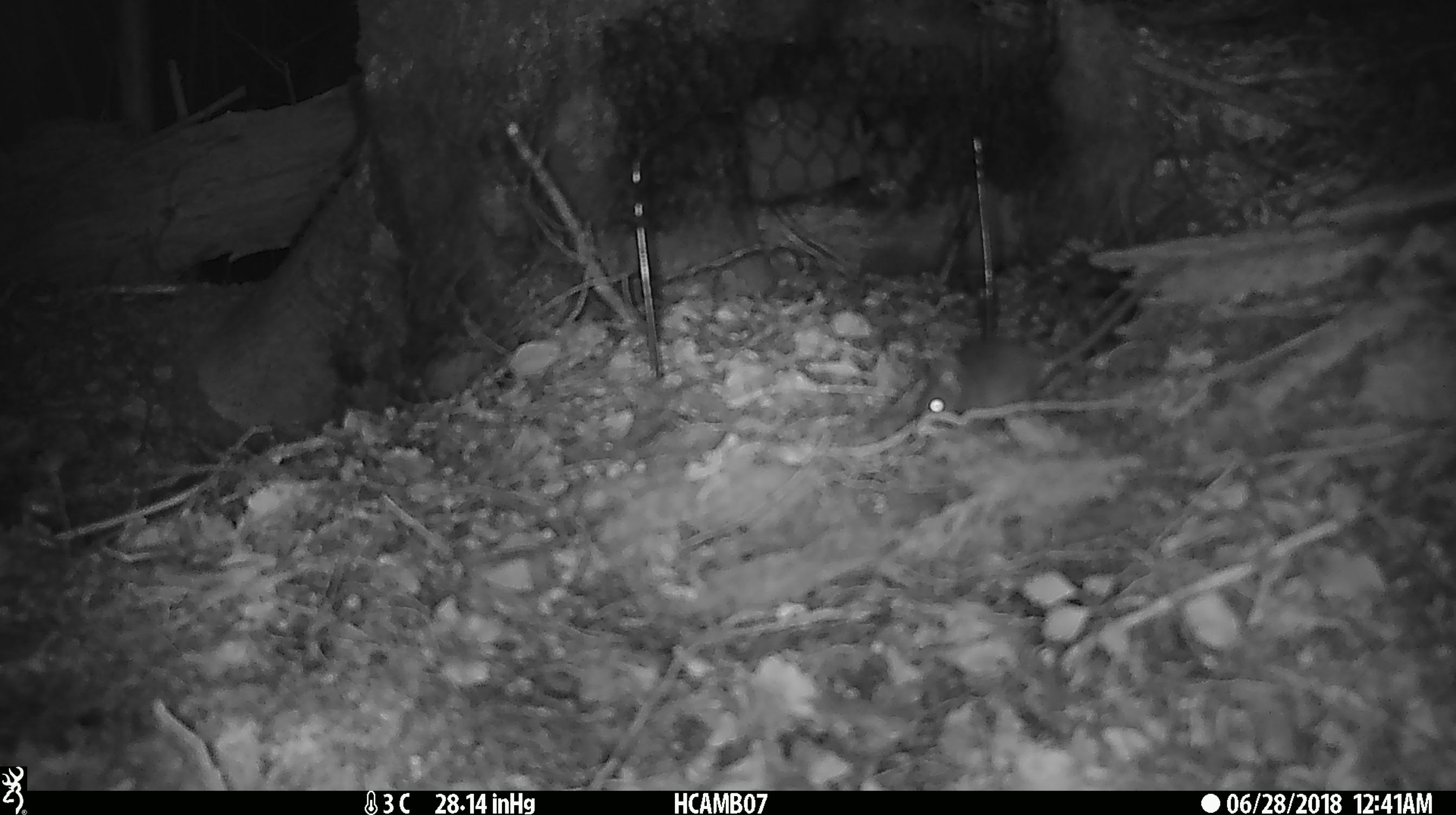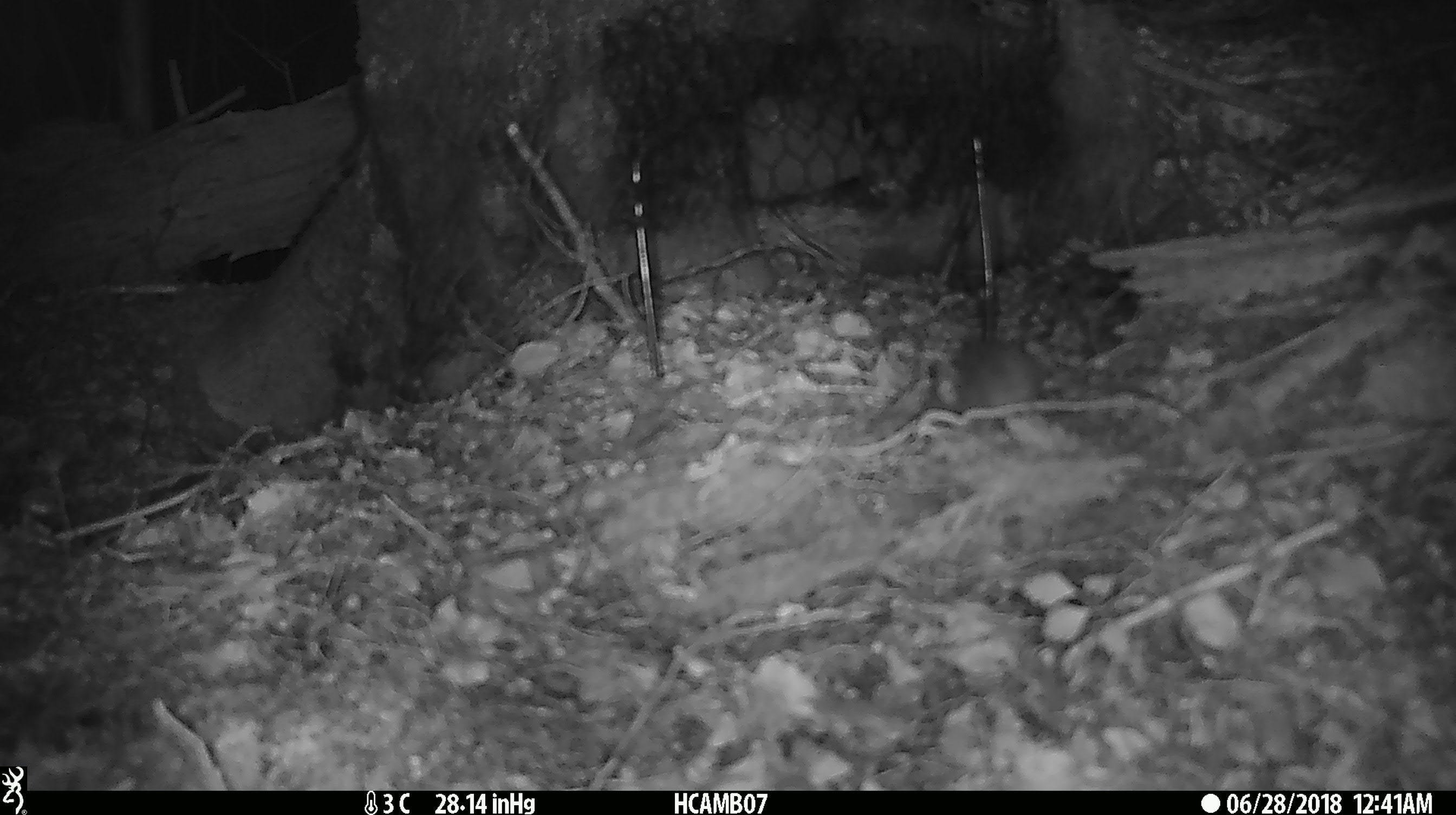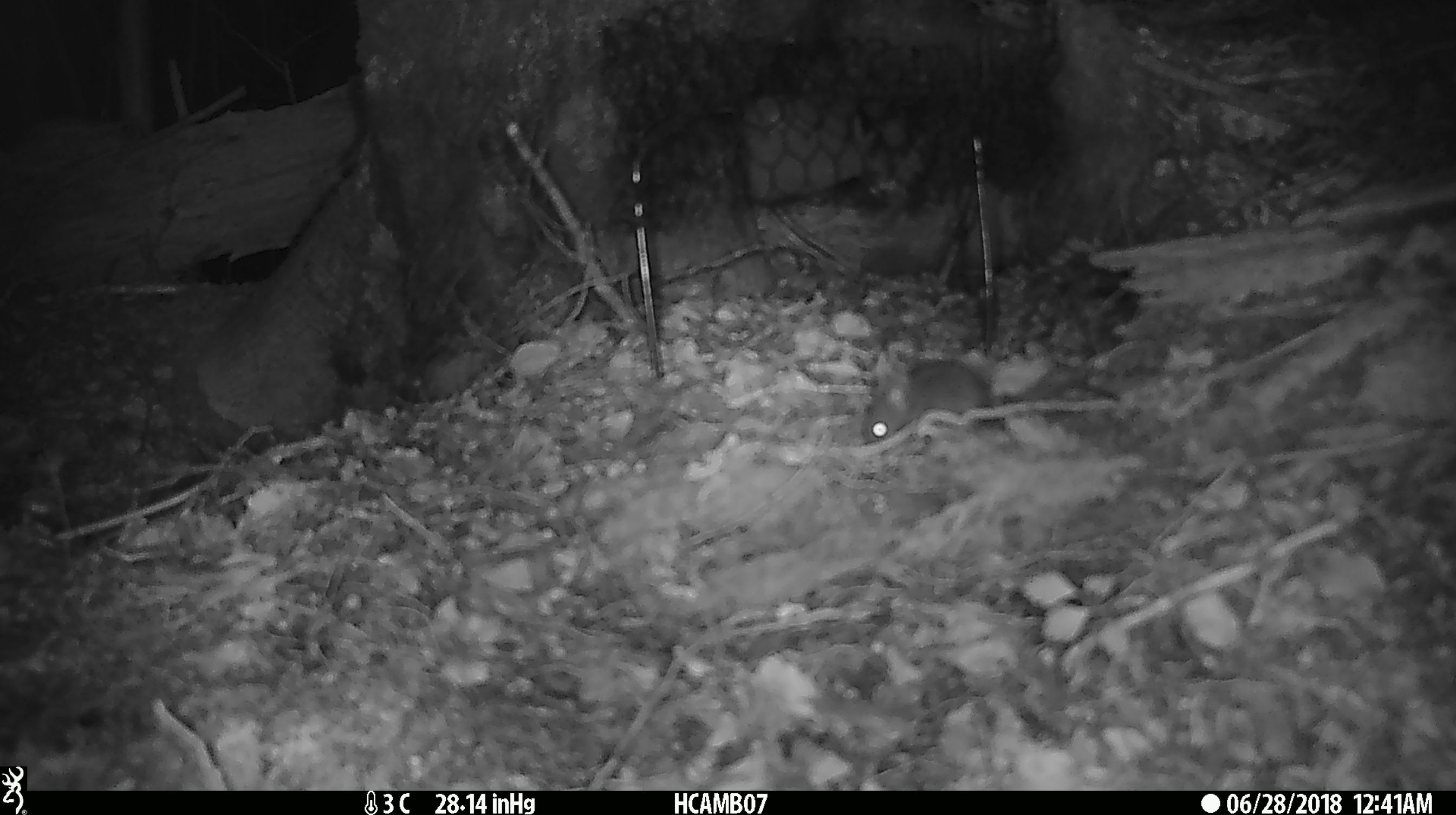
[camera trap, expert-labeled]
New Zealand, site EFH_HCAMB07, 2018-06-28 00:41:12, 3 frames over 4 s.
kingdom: Animalia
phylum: Chordata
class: Mammalia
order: Rodentia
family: Muridae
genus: Mus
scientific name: Mus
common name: mouse